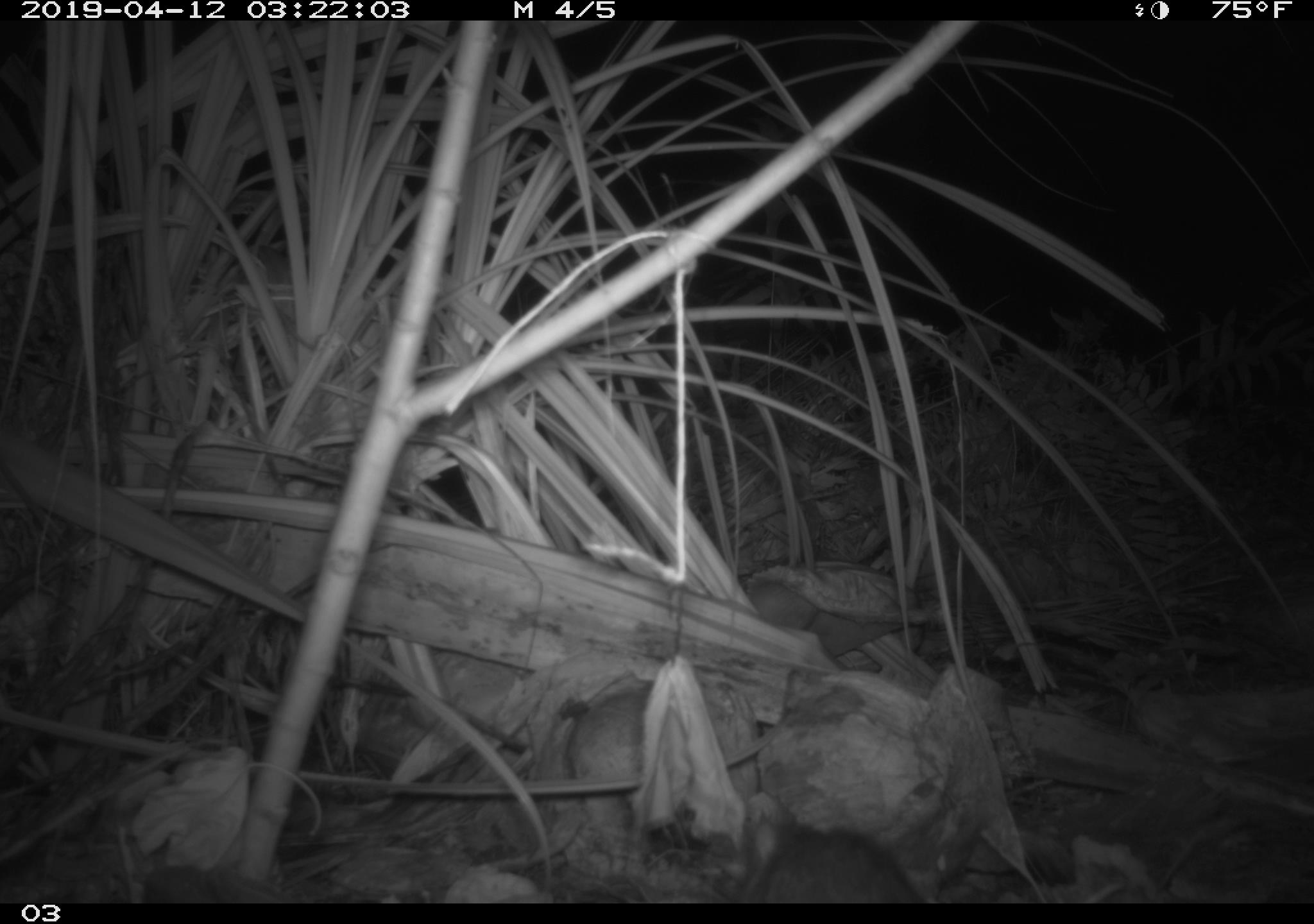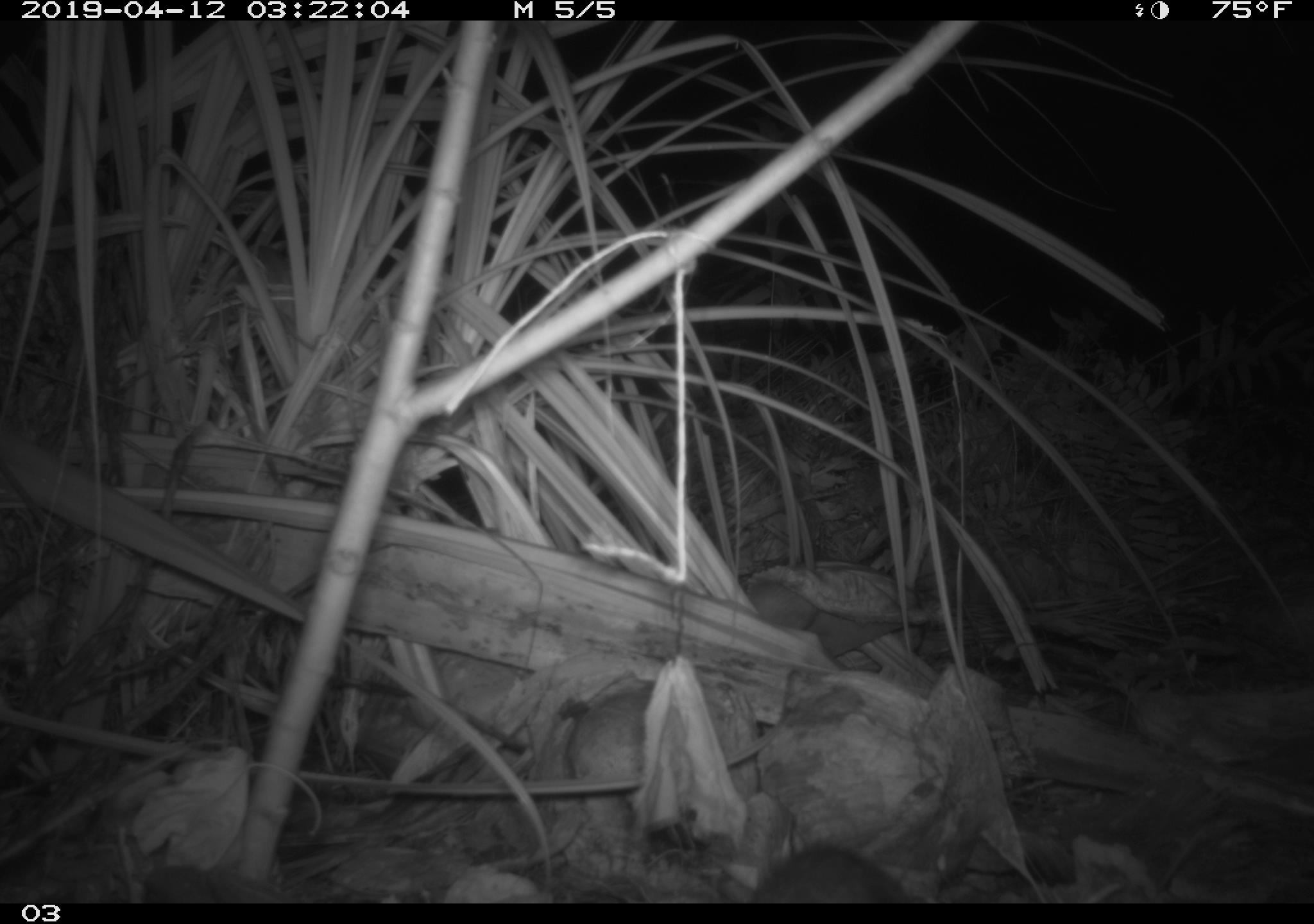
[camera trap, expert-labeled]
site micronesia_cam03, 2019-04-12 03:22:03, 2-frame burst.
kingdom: Animalia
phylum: Chordata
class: Mammalia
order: Rodentia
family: Muridae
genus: Rattus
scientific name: Rattus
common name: rat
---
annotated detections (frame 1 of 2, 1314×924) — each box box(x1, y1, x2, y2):
rat: box(730, 794, 924, 902)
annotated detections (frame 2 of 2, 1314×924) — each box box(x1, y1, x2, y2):
rat: box(735, 840, 914, 902)